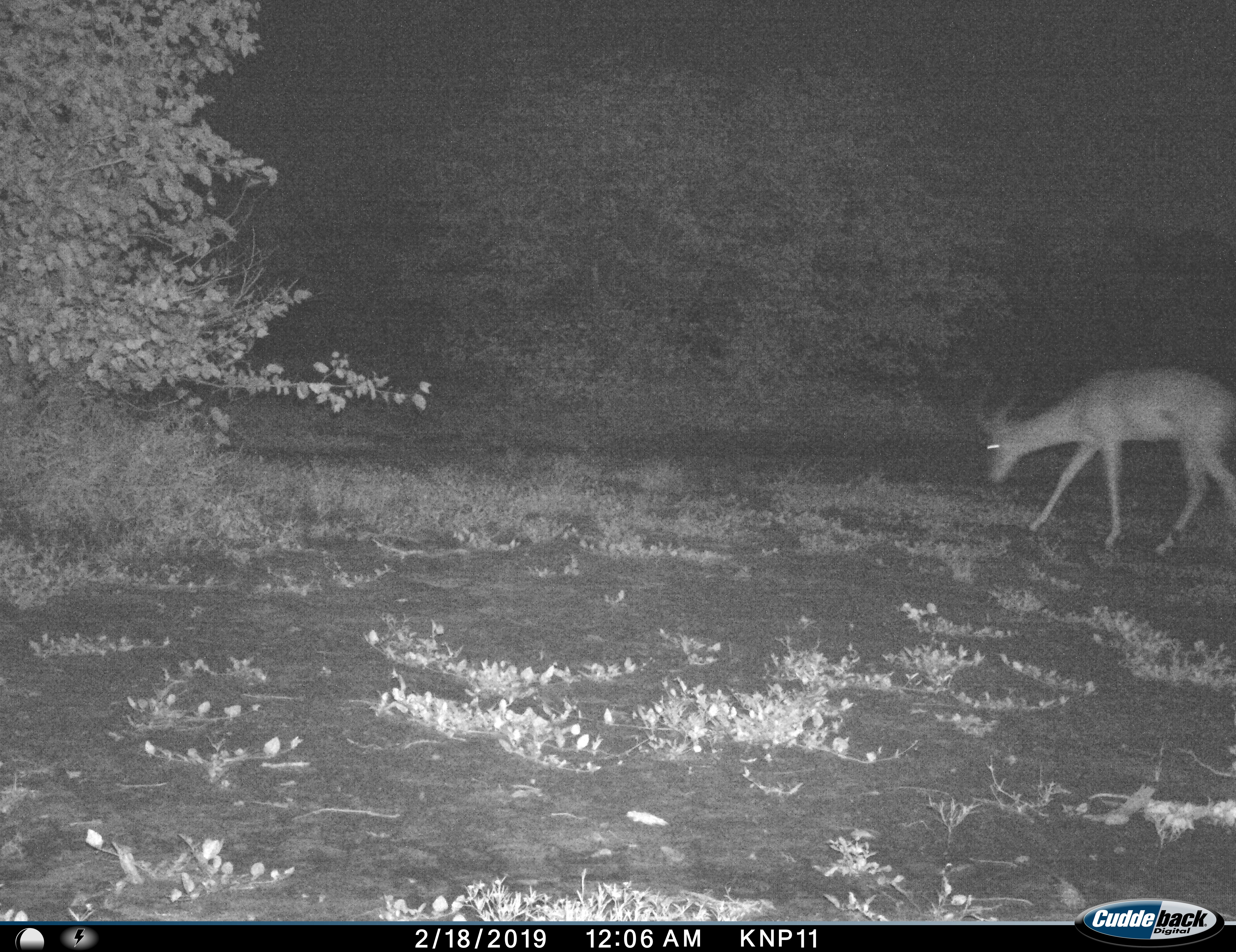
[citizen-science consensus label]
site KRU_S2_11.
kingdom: Animalia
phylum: Chordata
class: Mammalia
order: Artiodactyla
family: Bovidae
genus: Aepyceros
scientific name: Aepyceros melampus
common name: impala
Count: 1.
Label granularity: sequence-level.